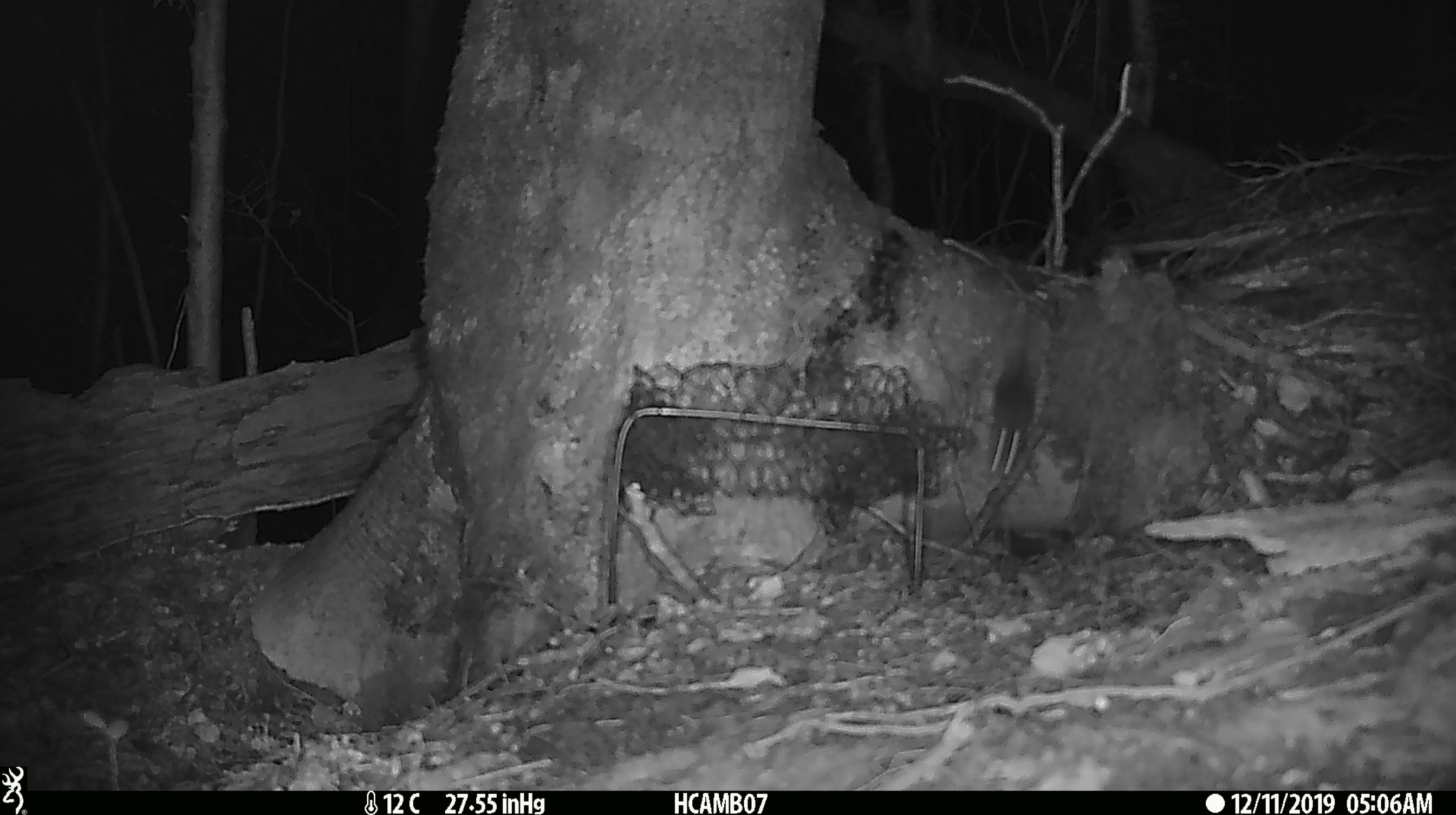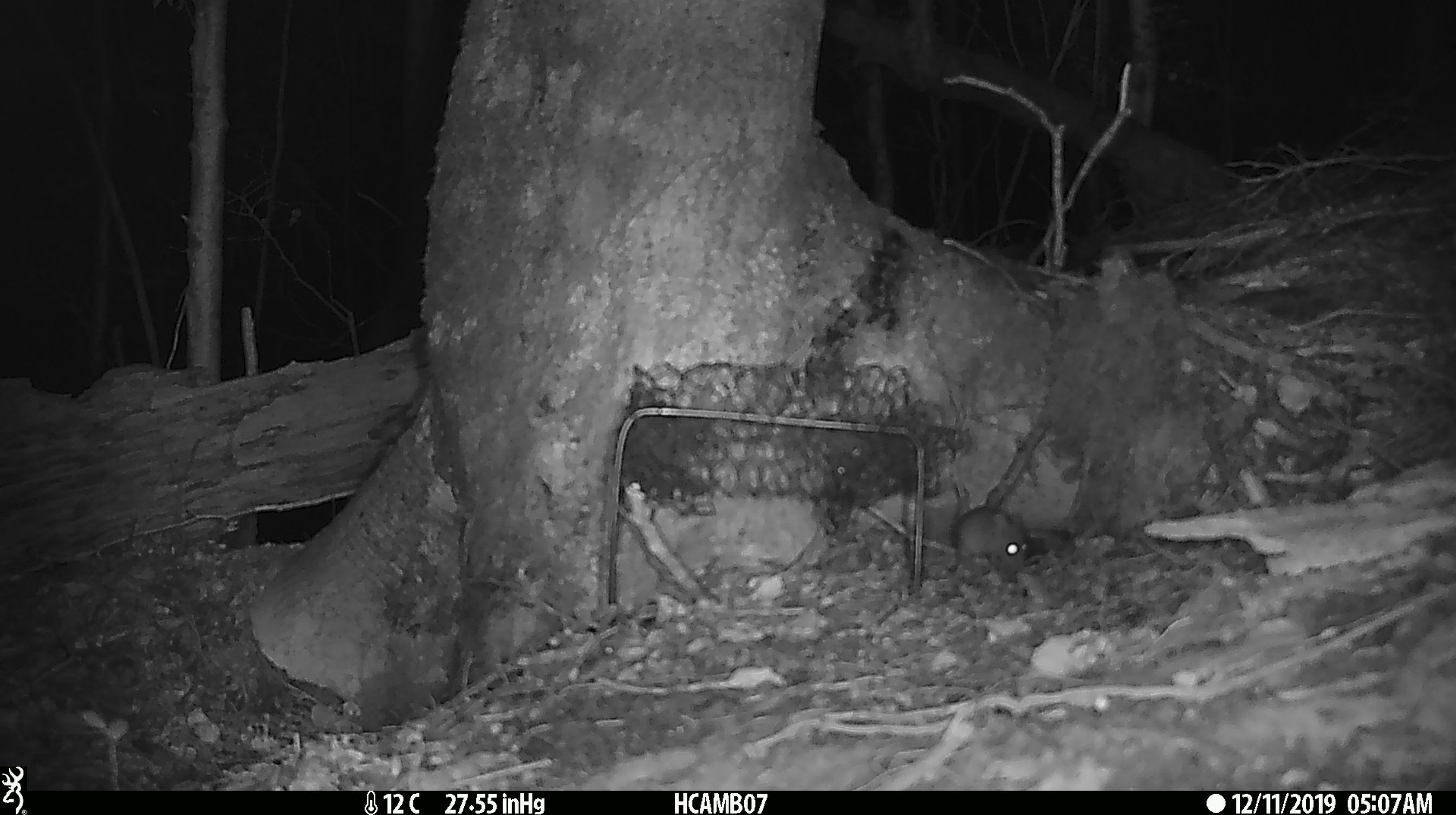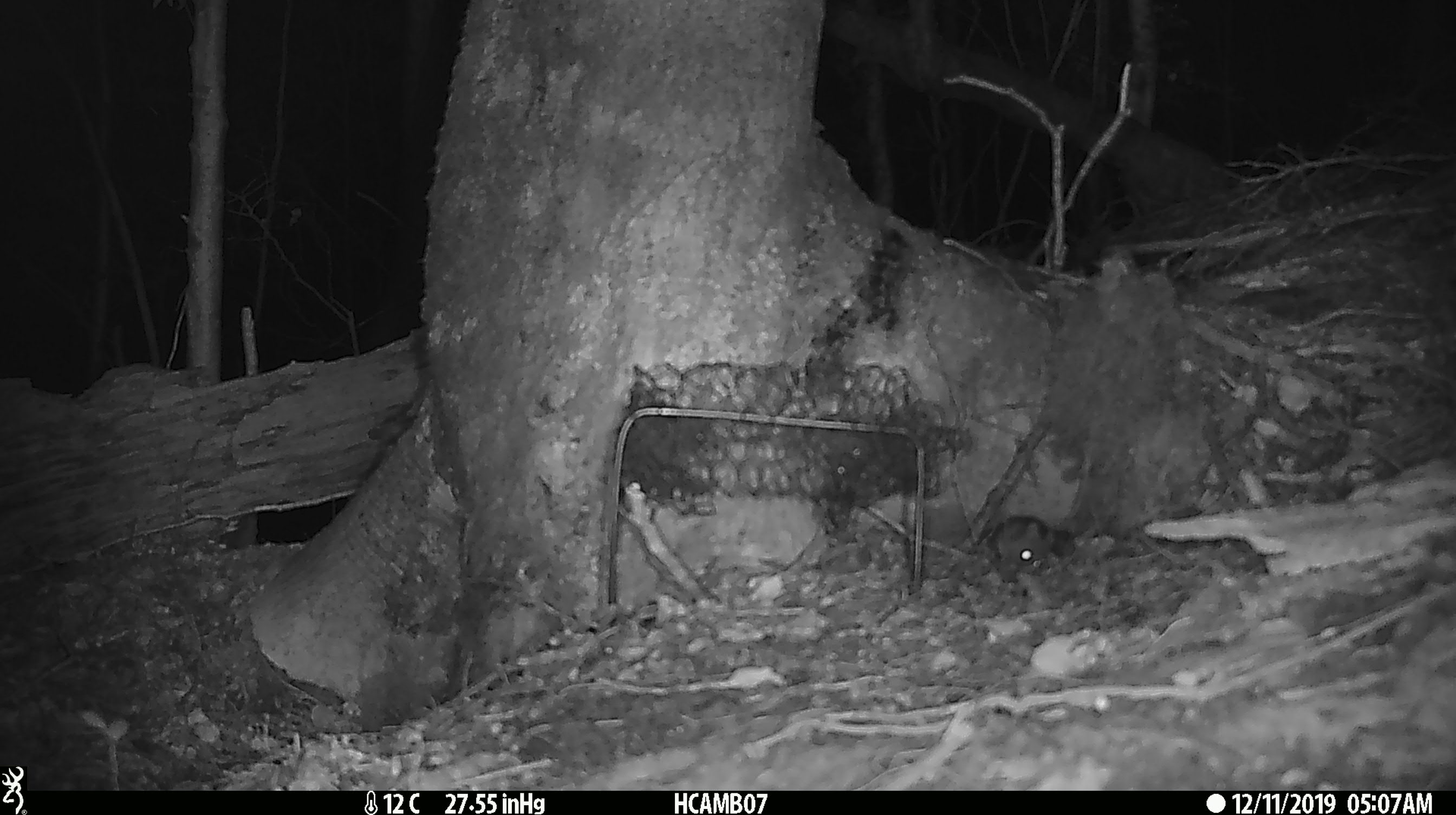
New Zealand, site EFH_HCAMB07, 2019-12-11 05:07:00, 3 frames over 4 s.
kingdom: Animalia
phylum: Chordata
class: Mammalia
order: Rodentia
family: Muridae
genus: Mus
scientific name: Mus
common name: mouse